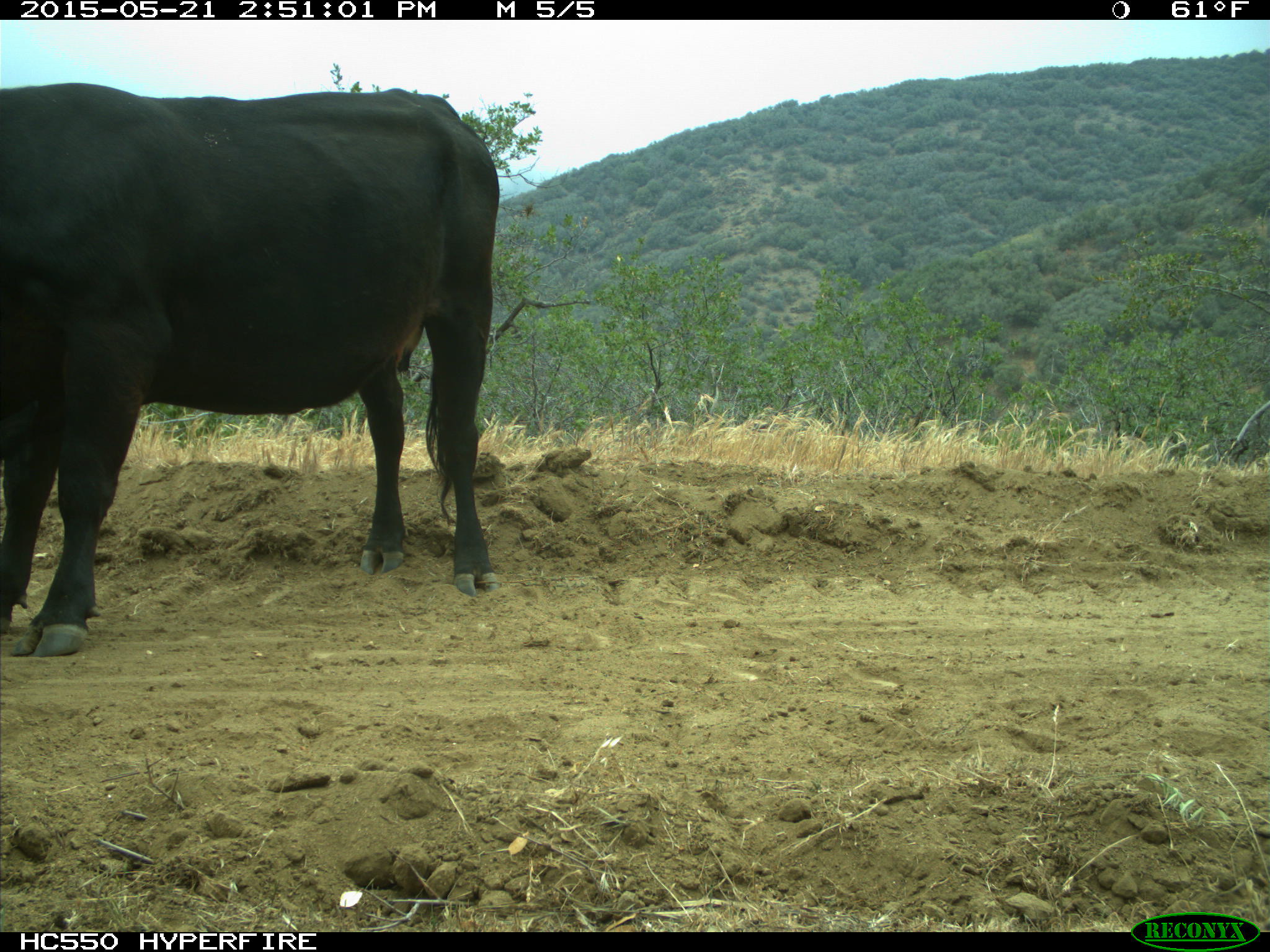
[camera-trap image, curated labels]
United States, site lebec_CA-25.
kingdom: Animalia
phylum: Chordata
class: Mammalia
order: Artiodactyla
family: Bovidae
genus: Bos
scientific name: Bos taurus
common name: domestic cow